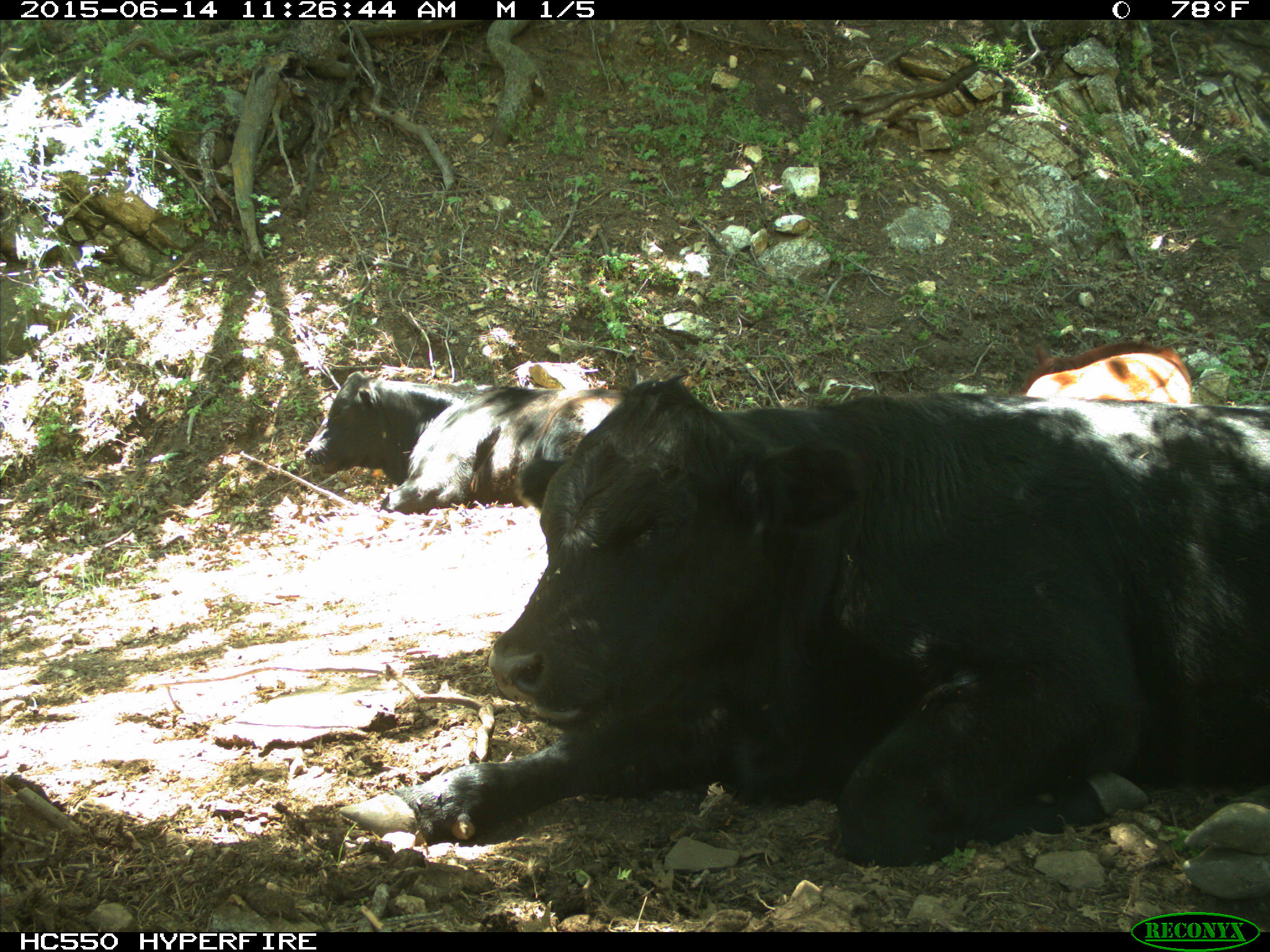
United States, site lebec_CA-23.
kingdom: Animalia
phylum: Chordata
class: Mammalia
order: Artiodactyla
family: Bovidae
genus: Bos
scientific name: Bos taurus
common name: domestic cow